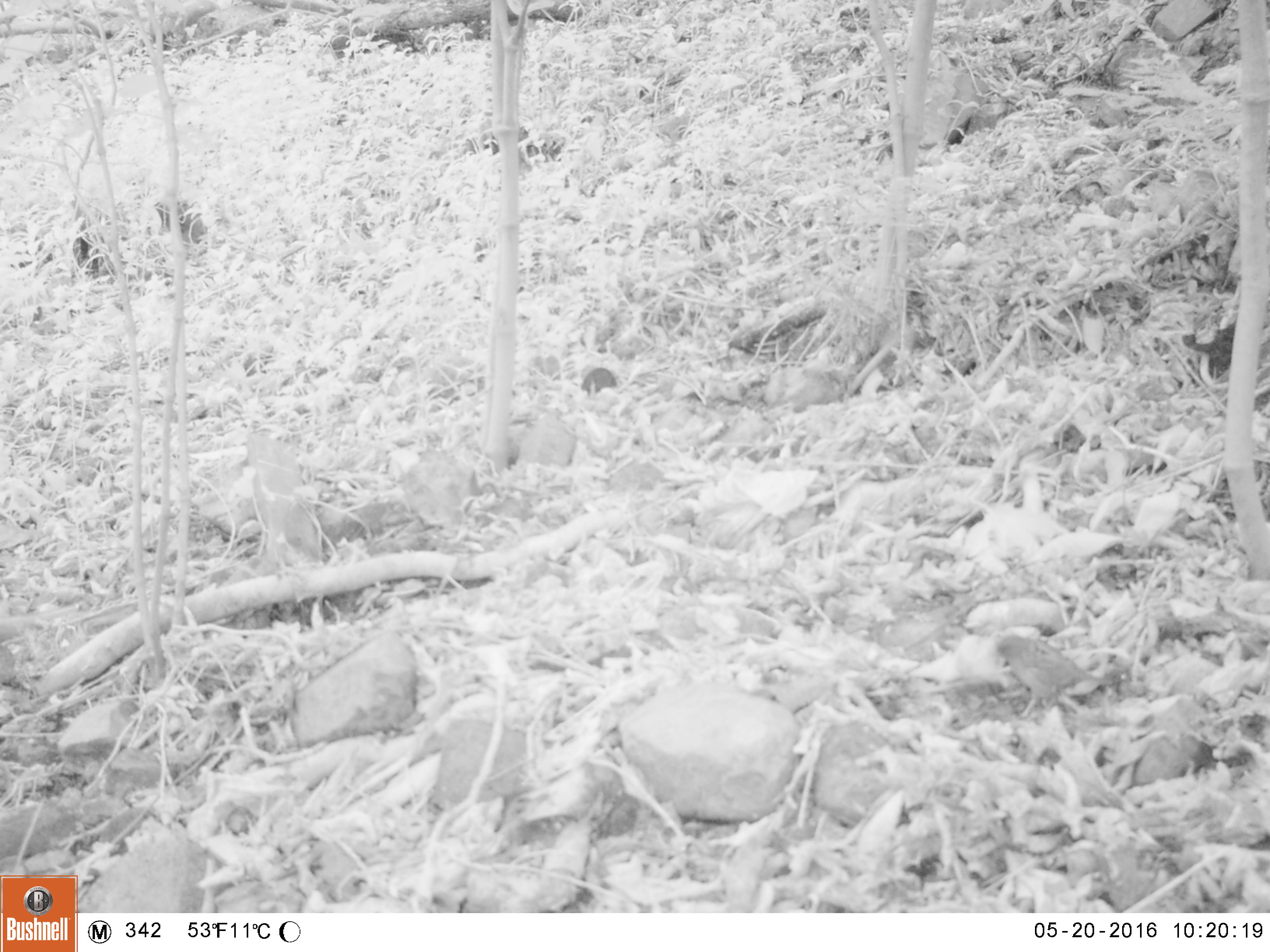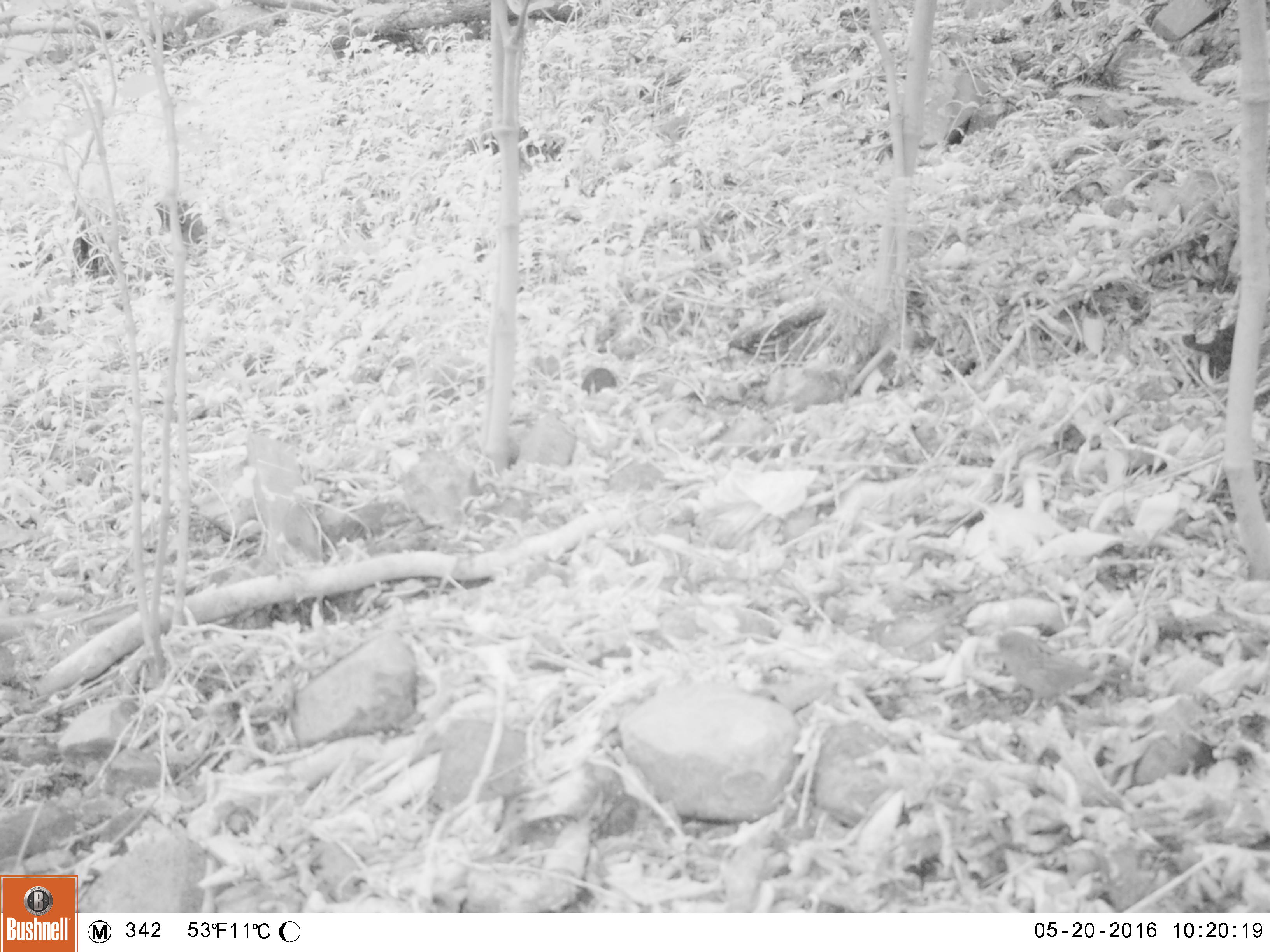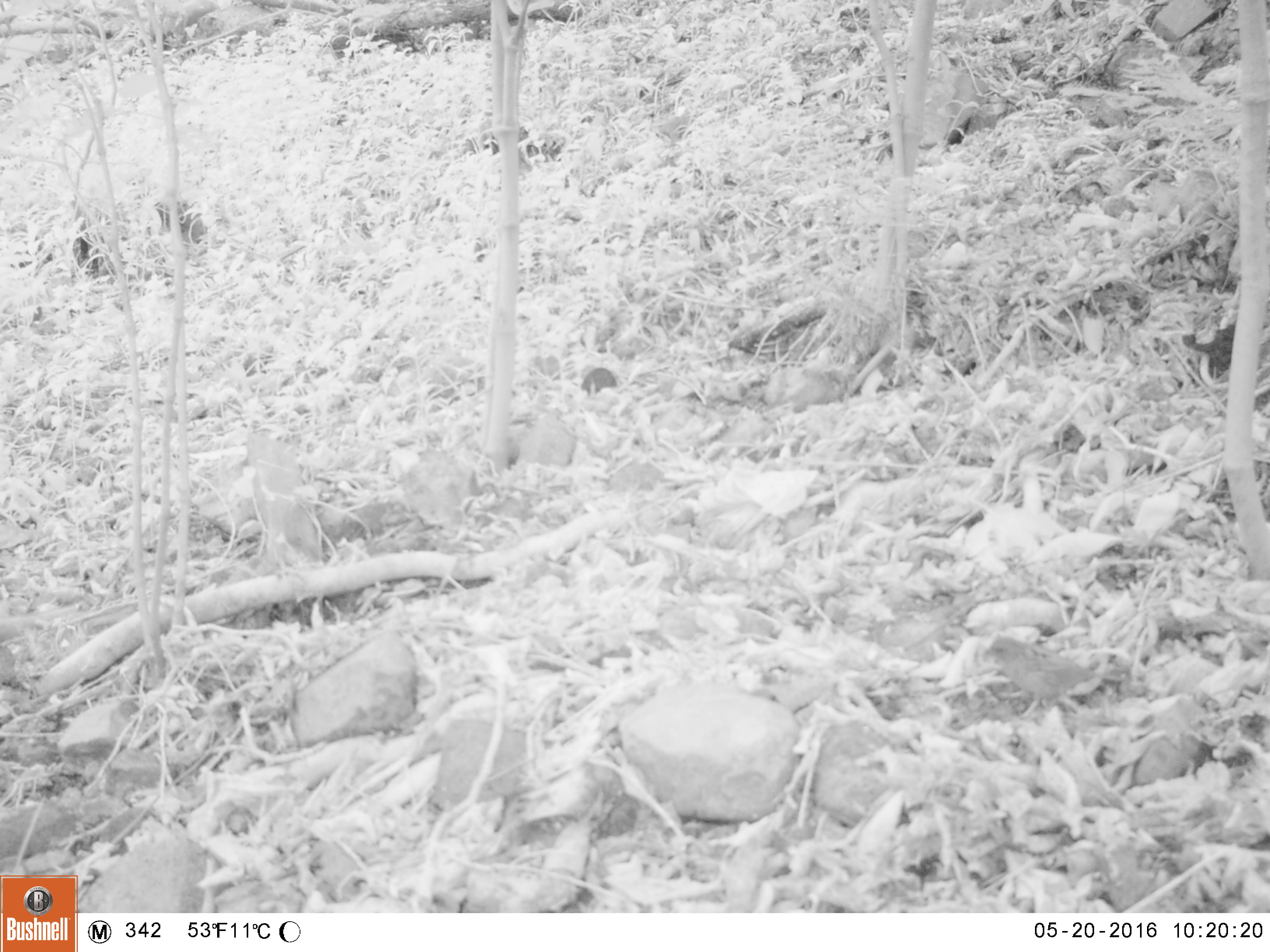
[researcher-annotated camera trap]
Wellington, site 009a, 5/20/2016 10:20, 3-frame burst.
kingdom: Animalia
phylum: Chordata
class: Aves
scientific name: Aves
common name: bird